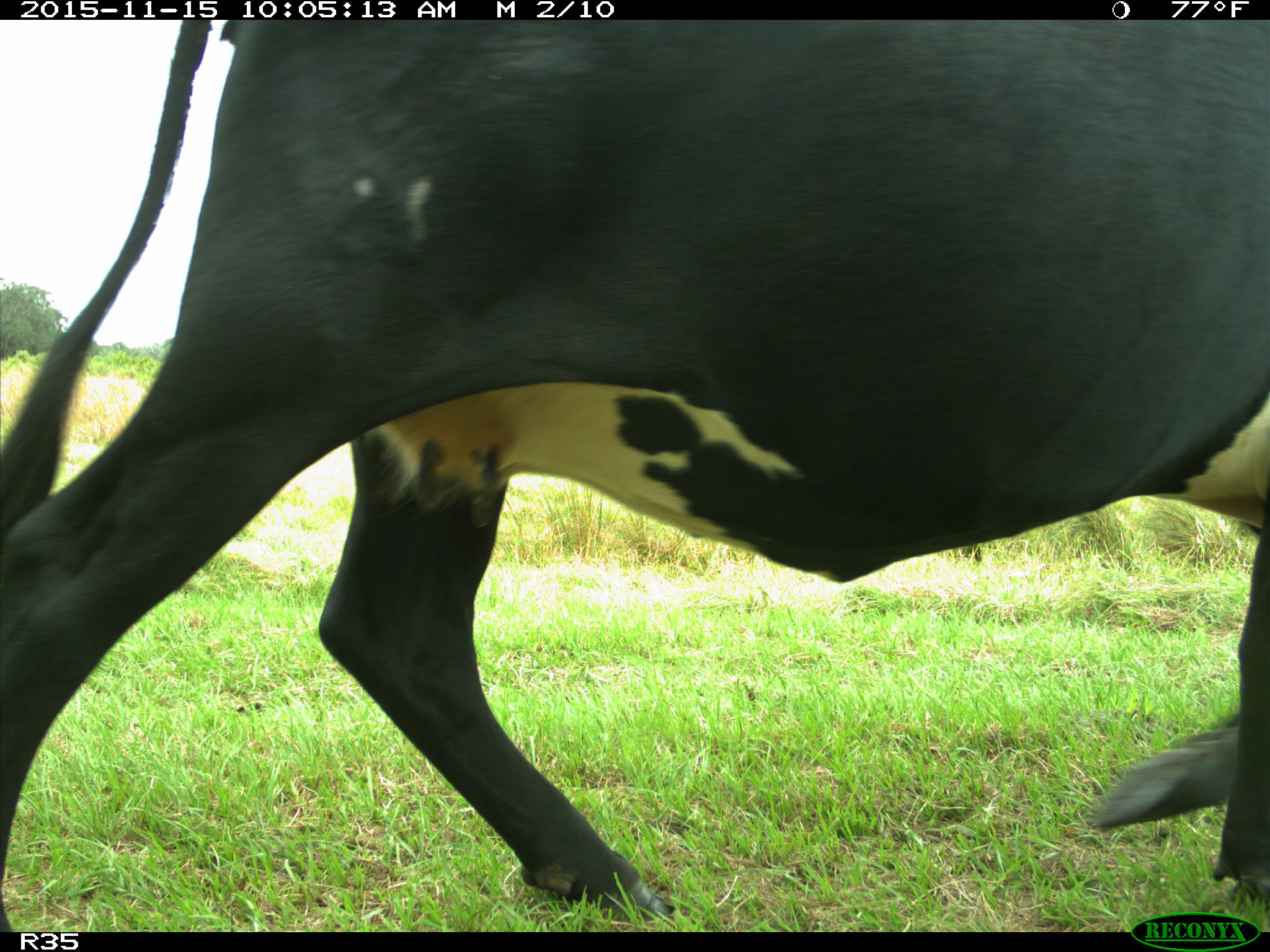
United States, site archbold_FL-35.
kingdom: Animalia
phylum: Chordata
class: Mammalia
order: Artiodactyla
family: Bovidae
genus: Bos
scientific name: Bos taurus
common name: domestic cow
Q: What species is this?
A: Bos taurus (domestic cow).